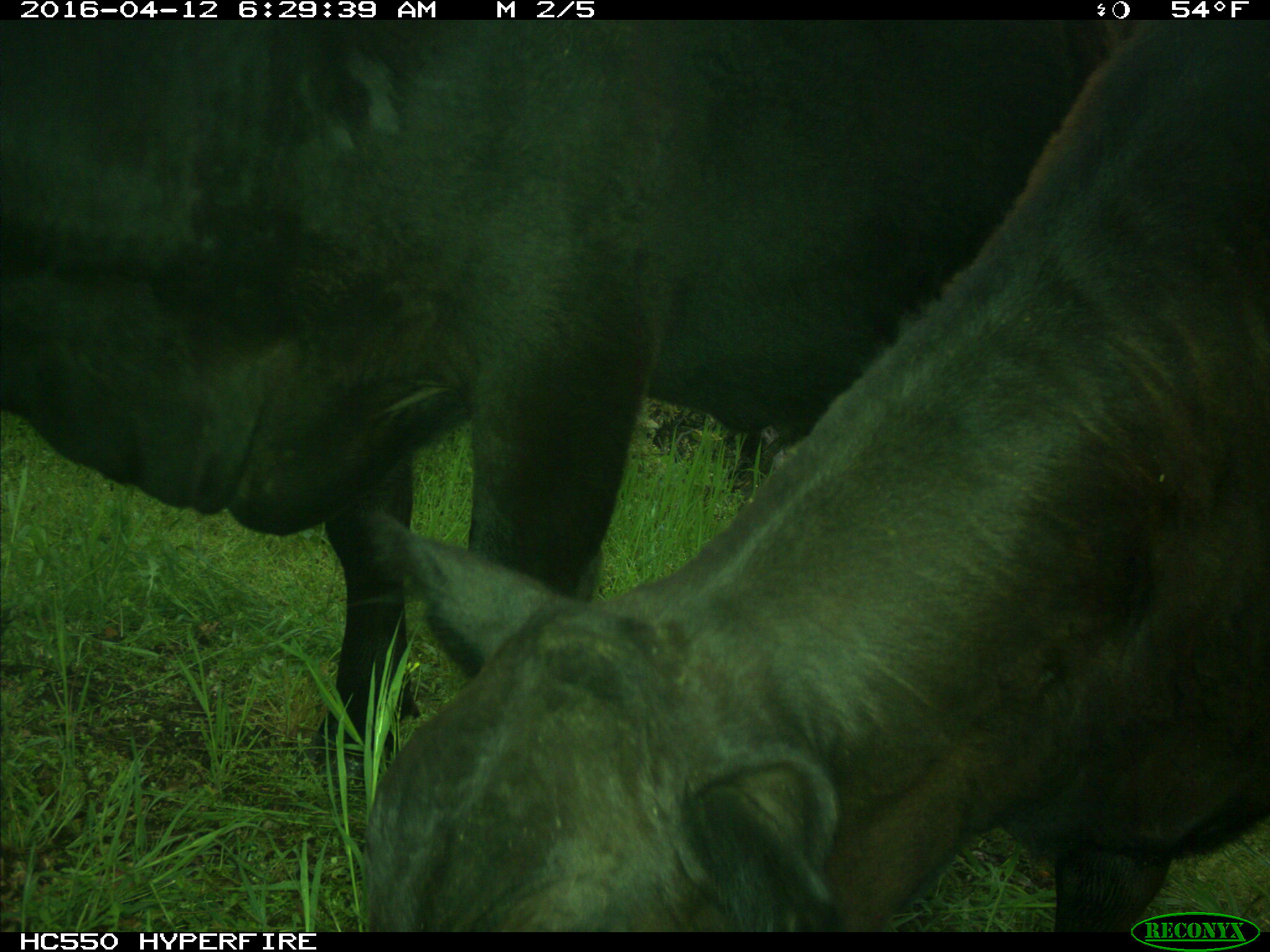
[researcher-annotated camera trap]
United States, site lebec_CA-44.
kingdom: Animalia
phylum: Chordata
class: Mammalia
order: Artiodactyla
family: Bovidae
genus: Bos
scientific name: Bos taurus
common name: domestic cow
Bos taurus (domestic cow).